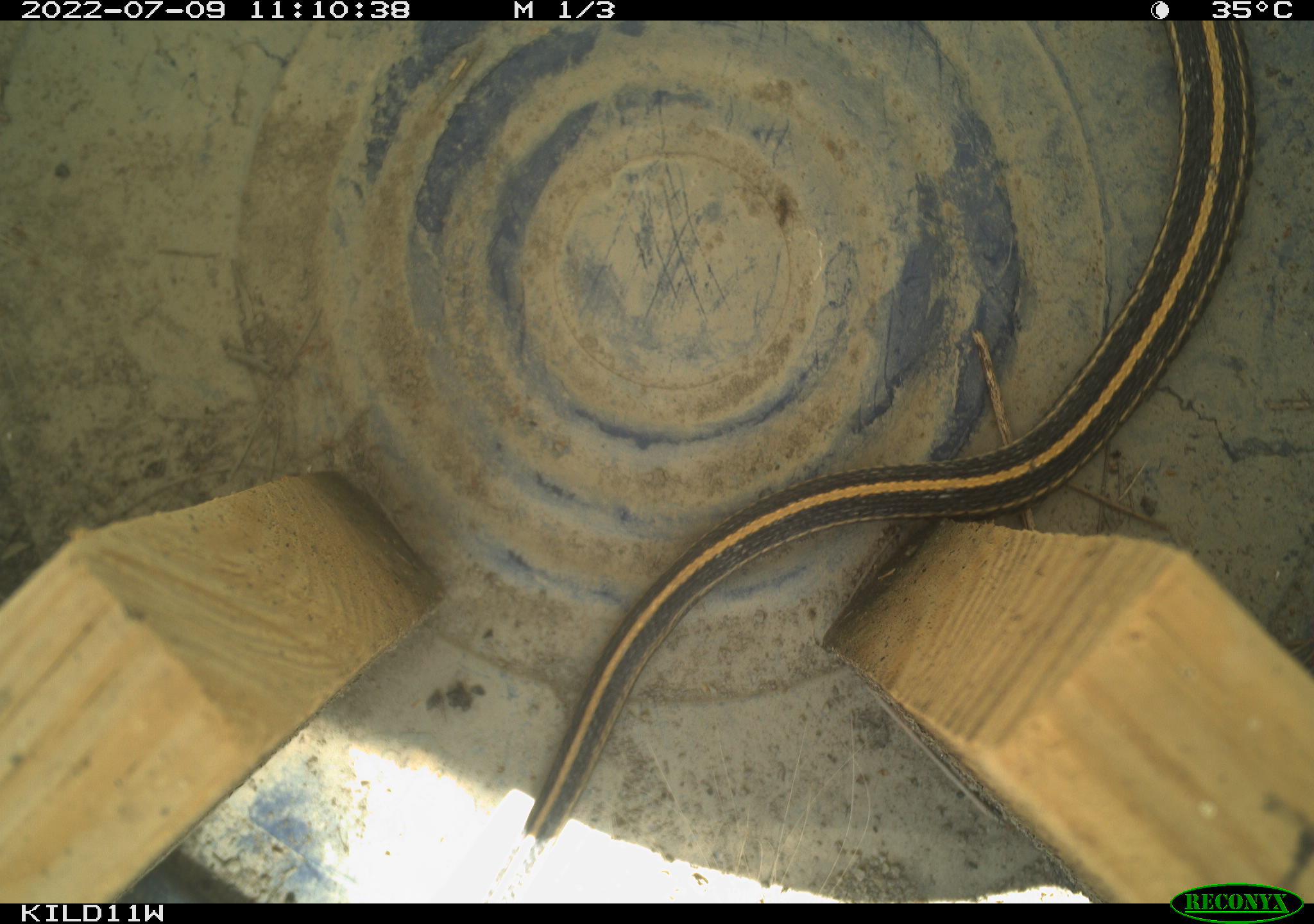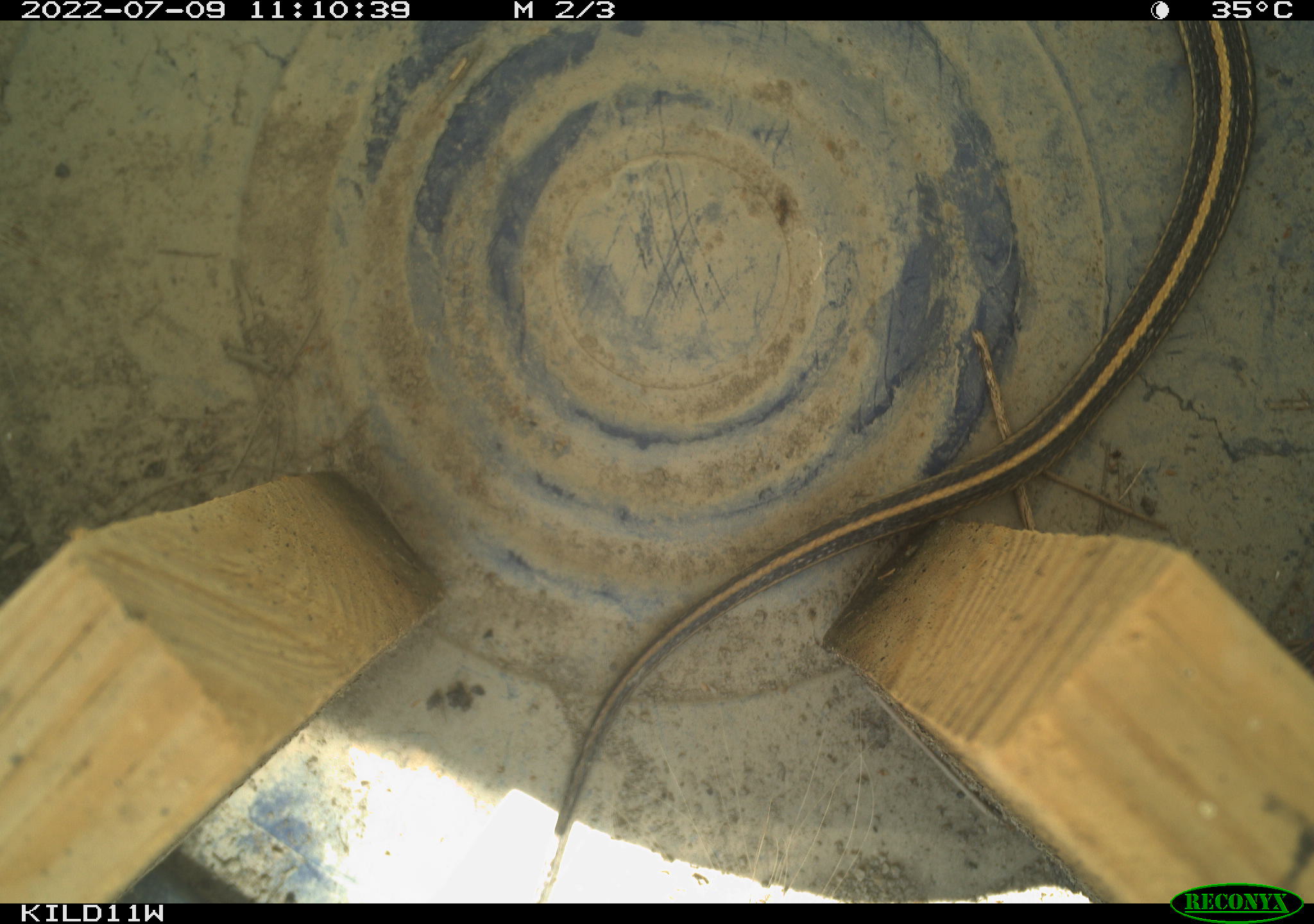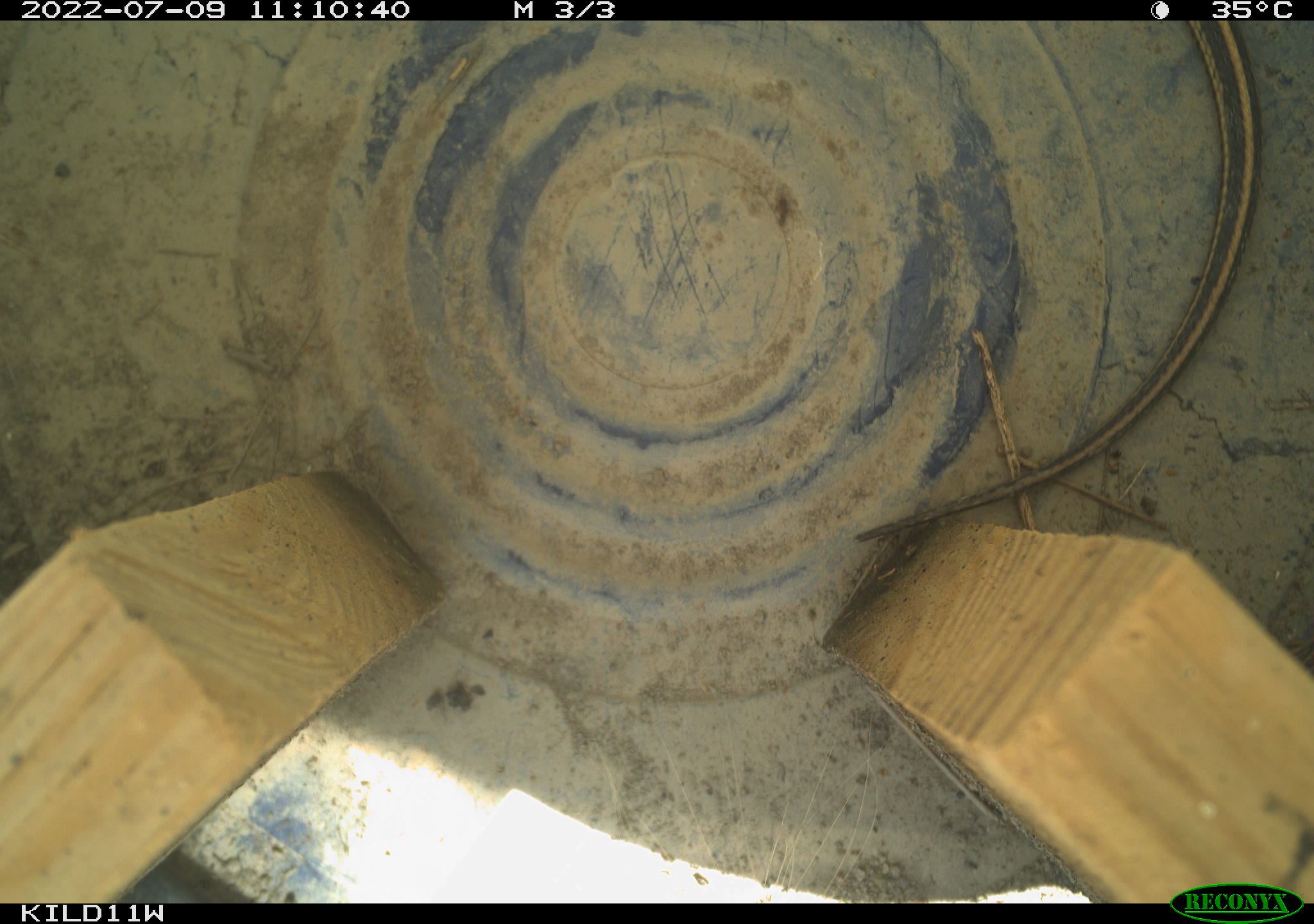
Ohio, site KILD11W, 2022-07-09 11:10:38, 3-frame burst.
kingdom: Animalia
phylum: Chordata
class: Reptilia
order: Squamata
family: Colubridae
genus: Thamnophis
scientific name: Thamnophis radix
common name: plains gartersnake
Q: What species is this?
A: Plains gartersnake (Thamnophis radix).